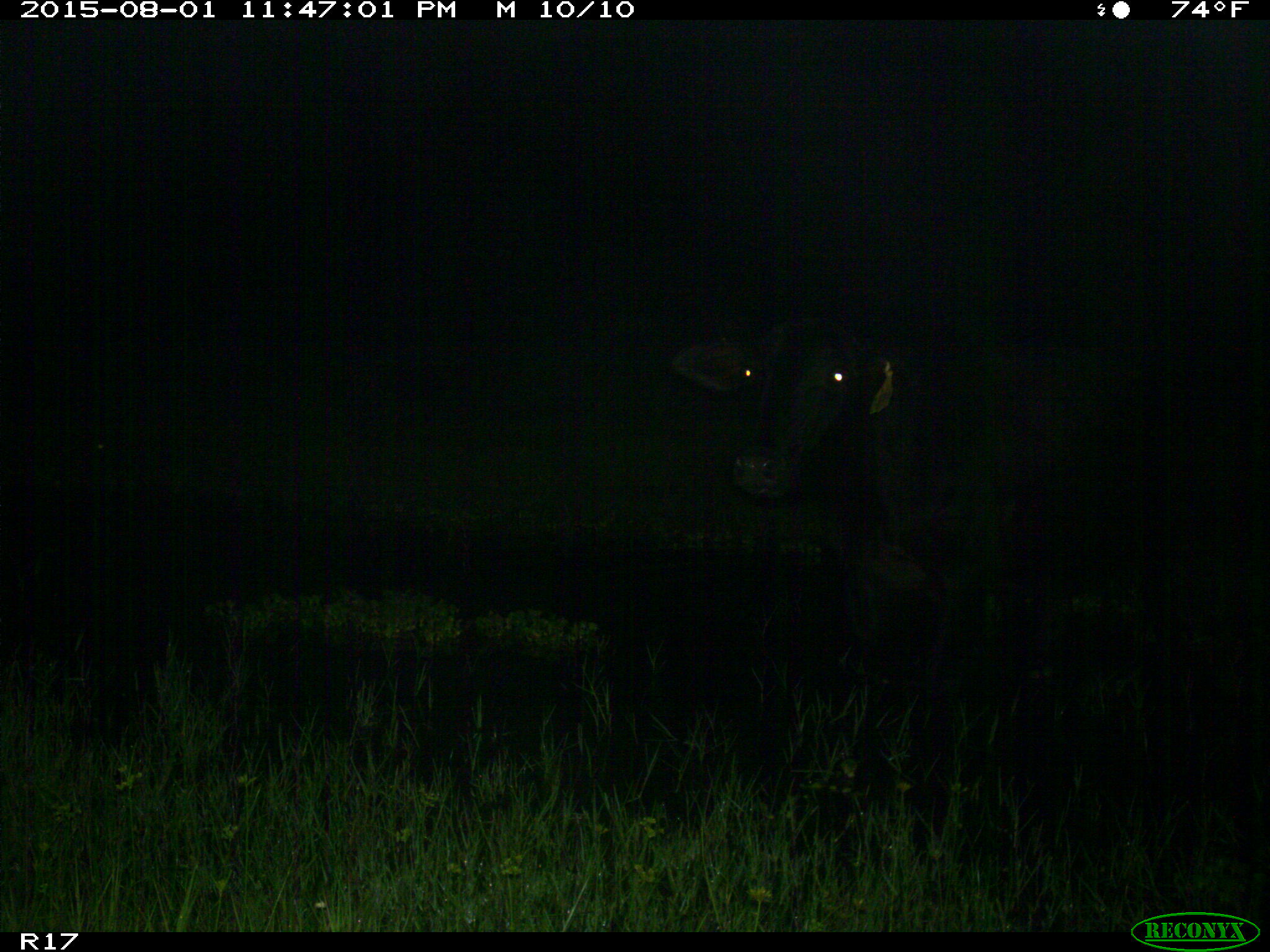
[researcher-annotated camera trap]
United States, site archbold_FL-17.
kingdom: Animalia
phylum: Chordata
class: Mammalia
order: Artiodactyla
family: Bovidae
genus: Bos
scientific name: Bos taurus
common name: domestic cow